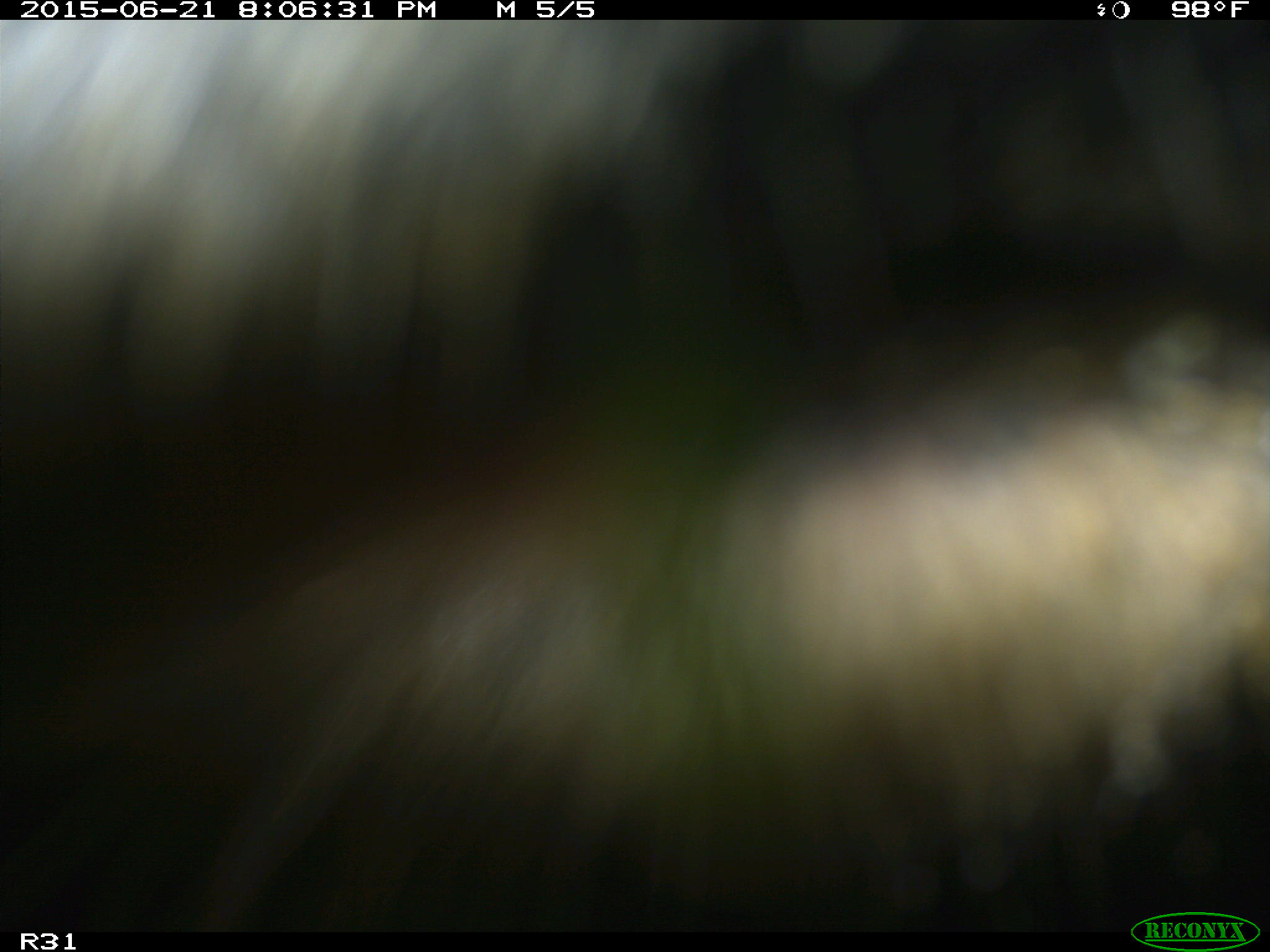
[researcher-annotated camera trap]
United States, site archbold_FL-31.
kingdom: Animalia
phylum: Chordata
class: Mammalia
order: Artiodactyla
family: Bovidae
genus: Bos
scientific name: Bos taurus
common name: domestic cow